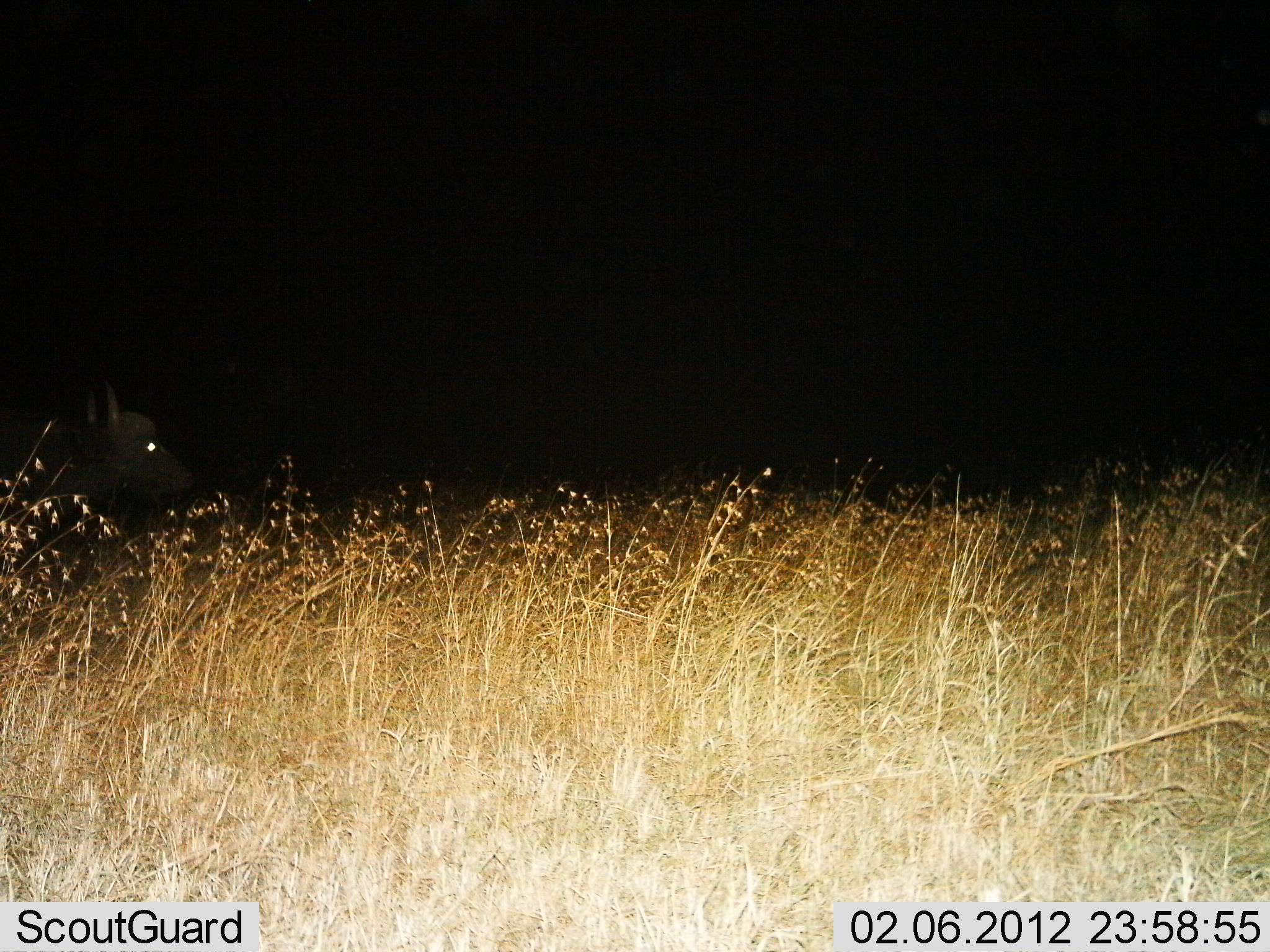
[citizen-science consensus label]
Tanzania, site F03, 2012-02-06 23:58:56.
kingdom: Animalia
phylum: Chordata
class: Mammalia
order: Artiodactyla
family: Bovidae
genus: Syncerus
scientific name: Syncerus caffer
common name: cape buffalo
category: buffalo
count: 1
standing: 50%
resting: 0%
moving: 50%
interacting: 0%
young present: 0%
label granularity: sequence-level